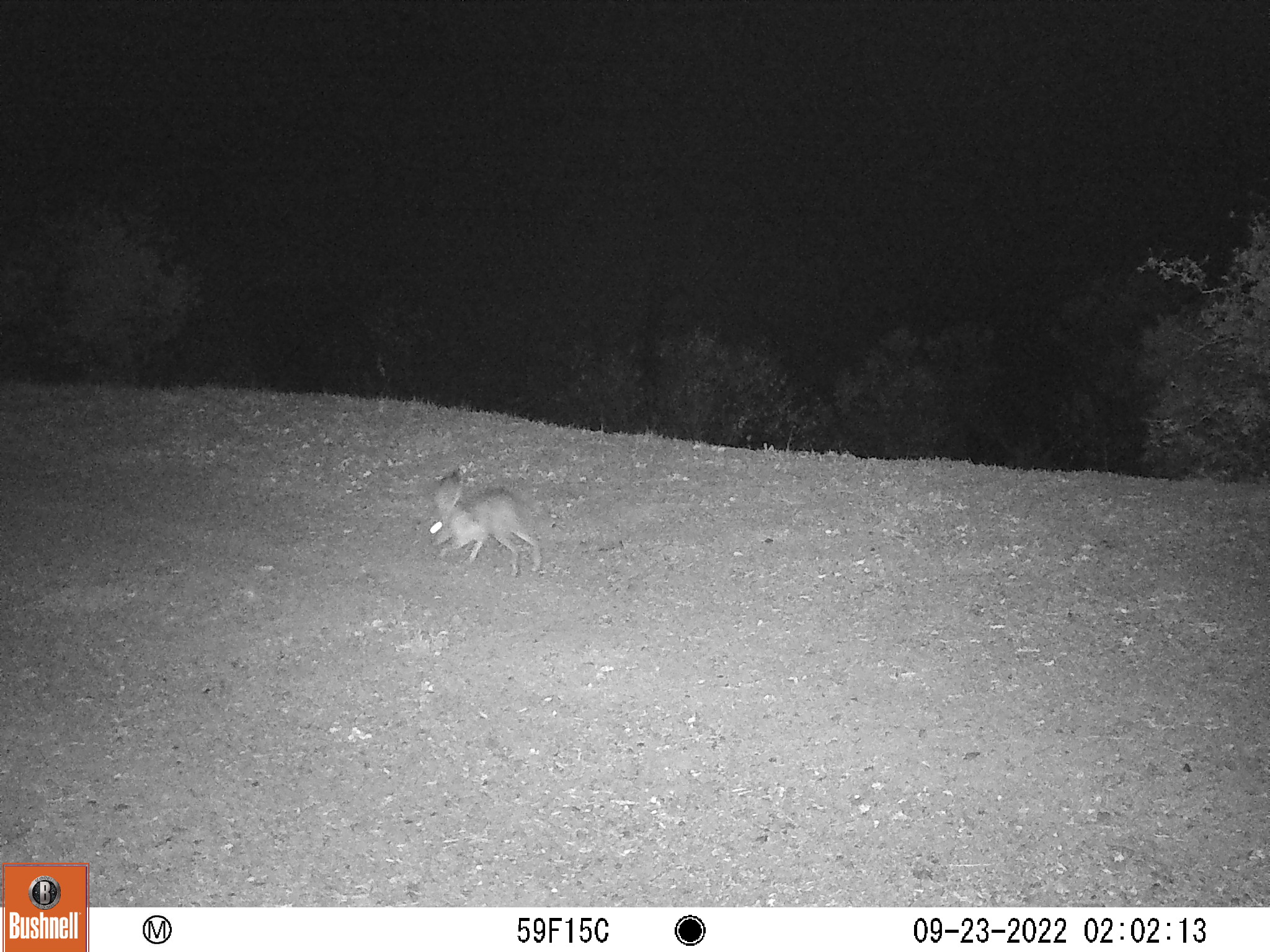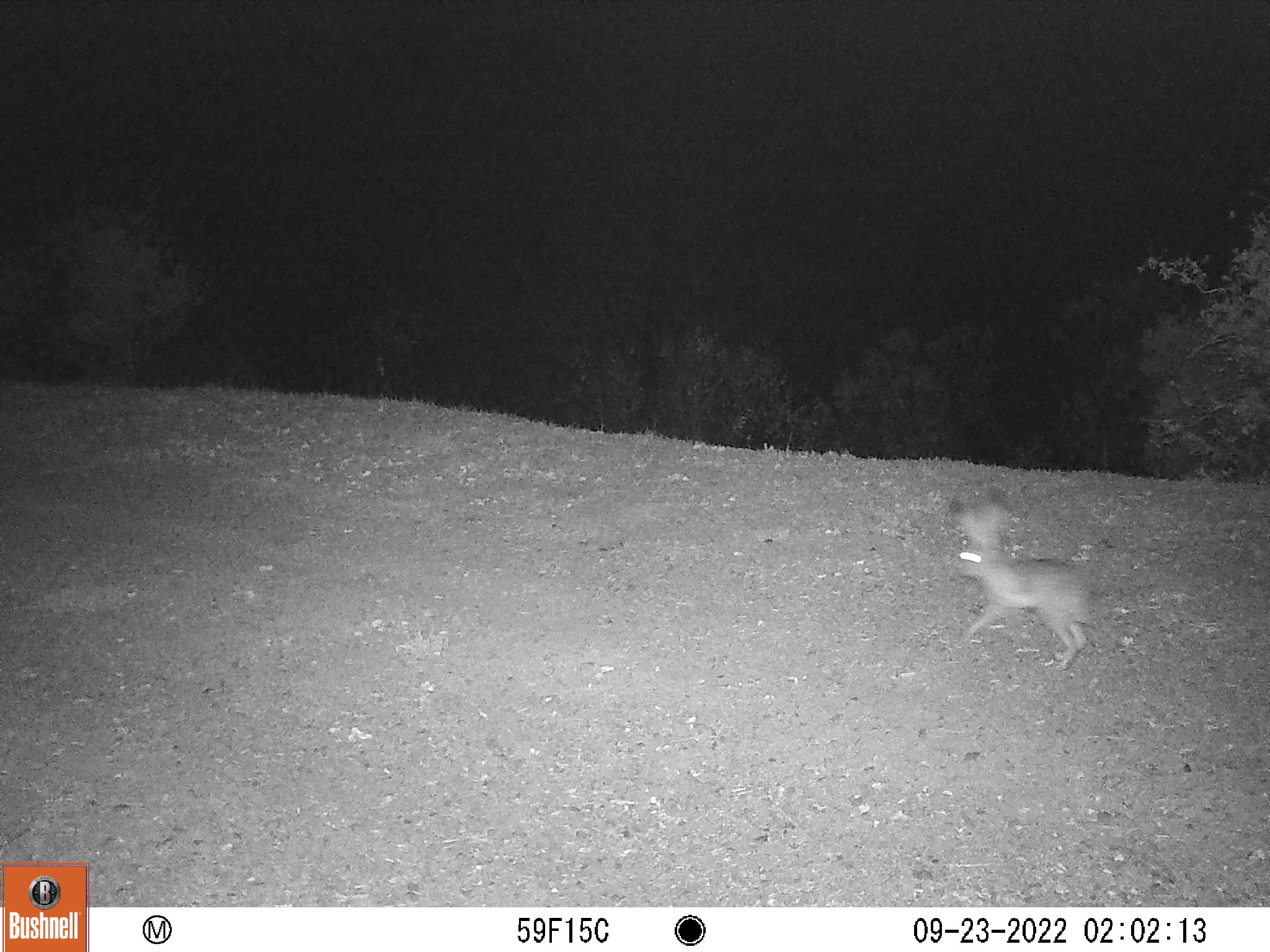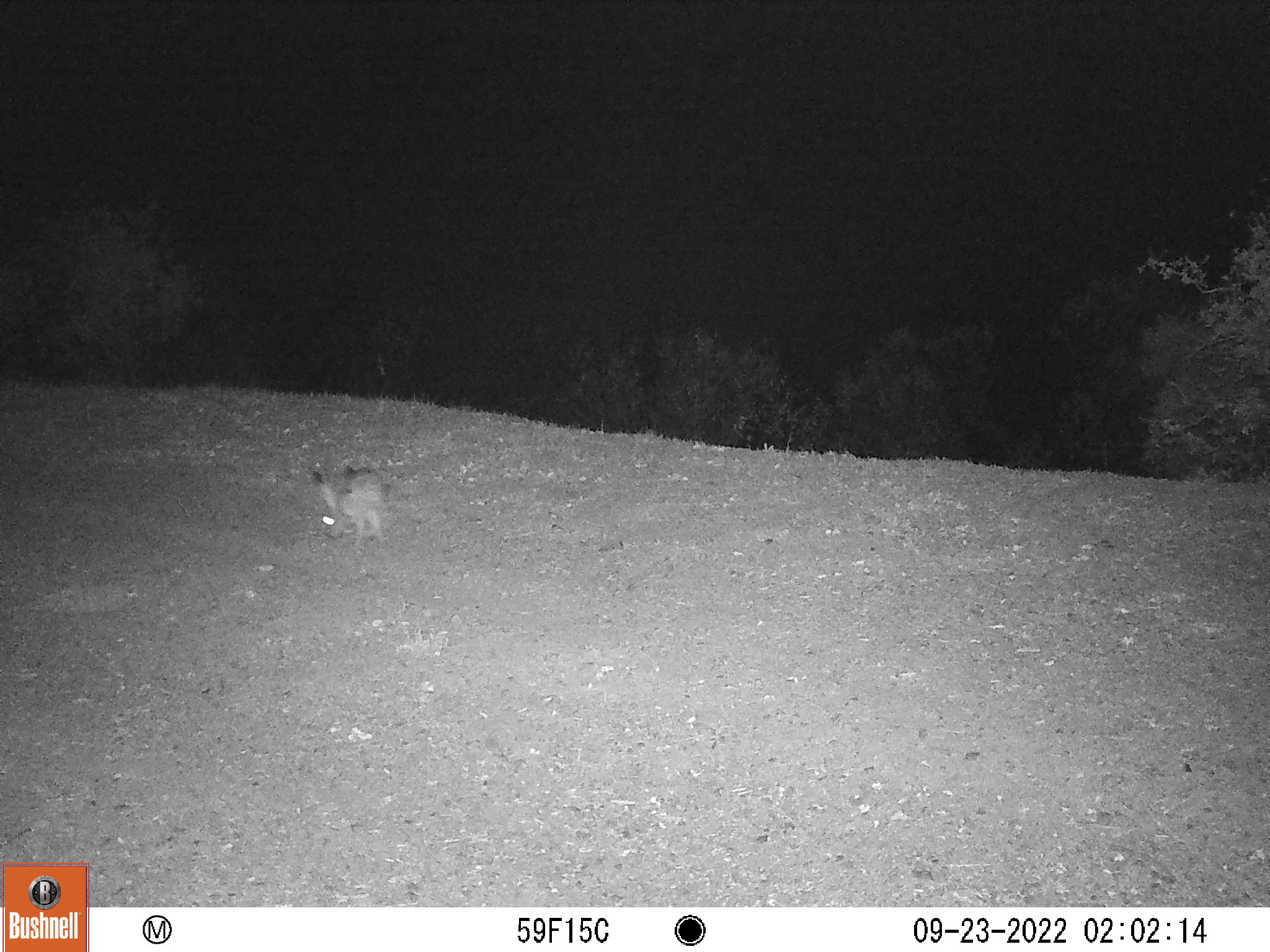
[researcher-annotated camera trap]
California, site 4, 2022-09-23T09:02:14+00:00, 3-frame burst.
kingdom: Animalia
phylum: Chordata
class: Mammalia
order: Lagomorpha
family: Leporidae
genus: Lepus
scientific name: Lepus californicus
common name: black-tailed jackrabbit